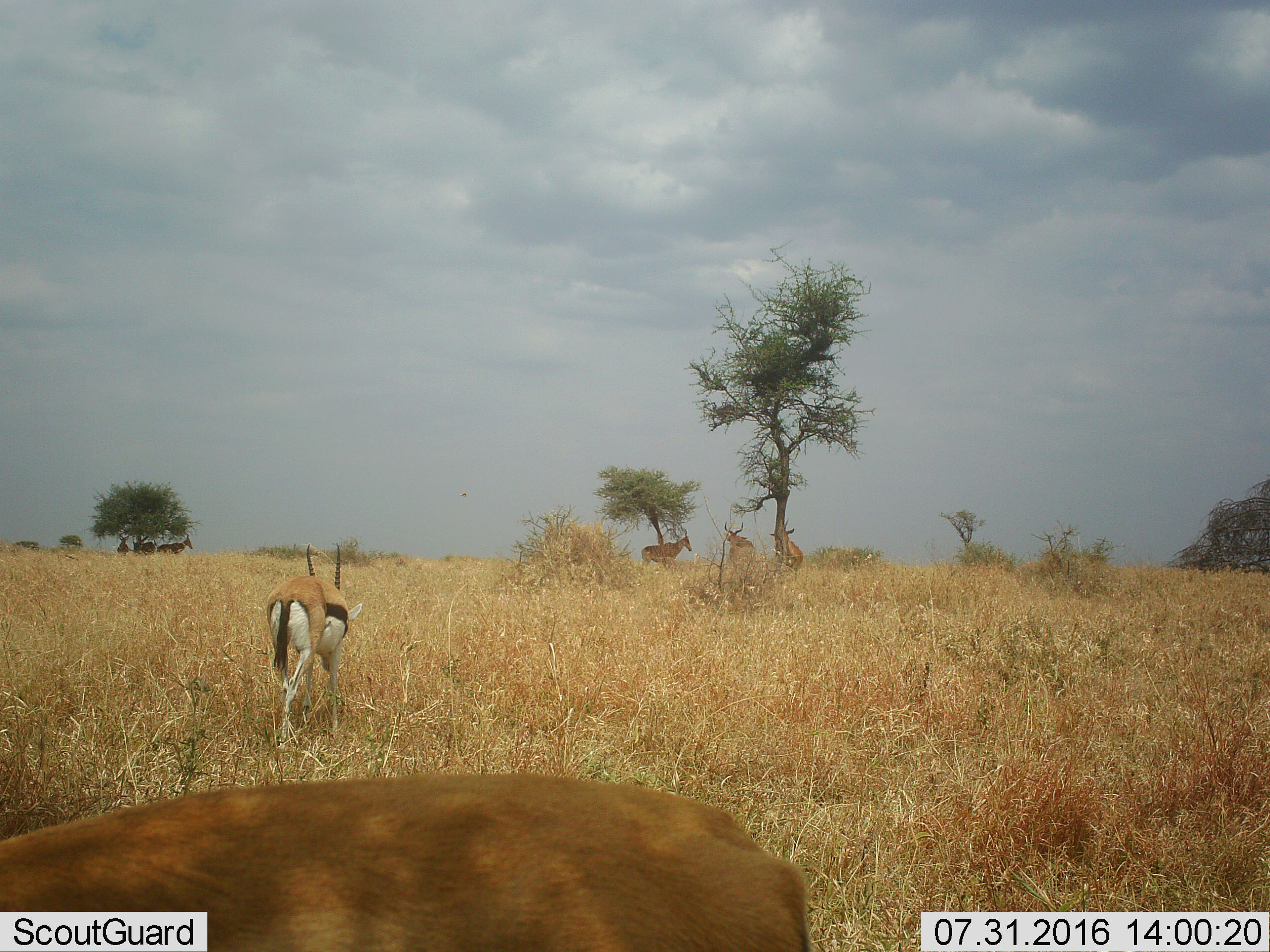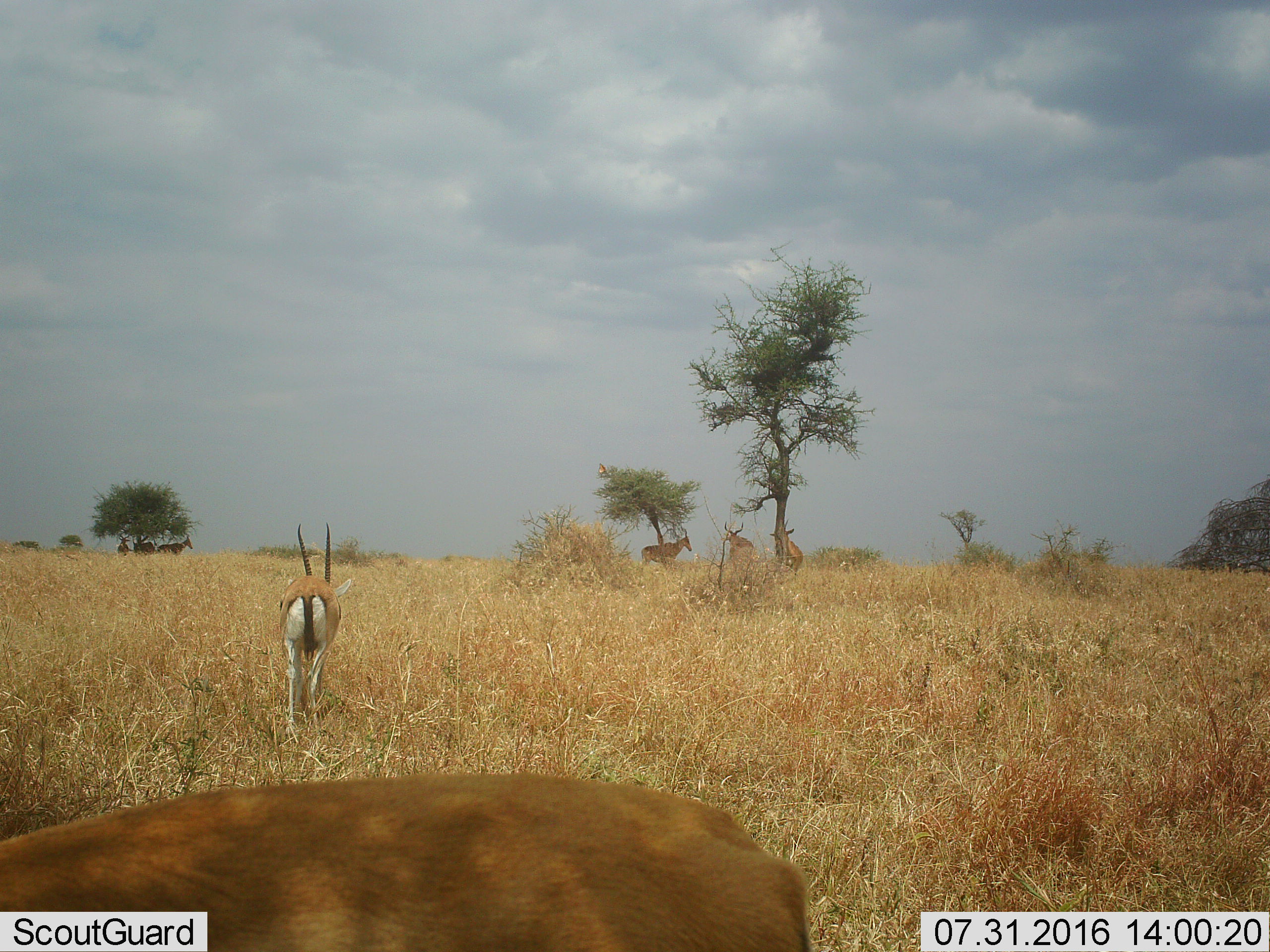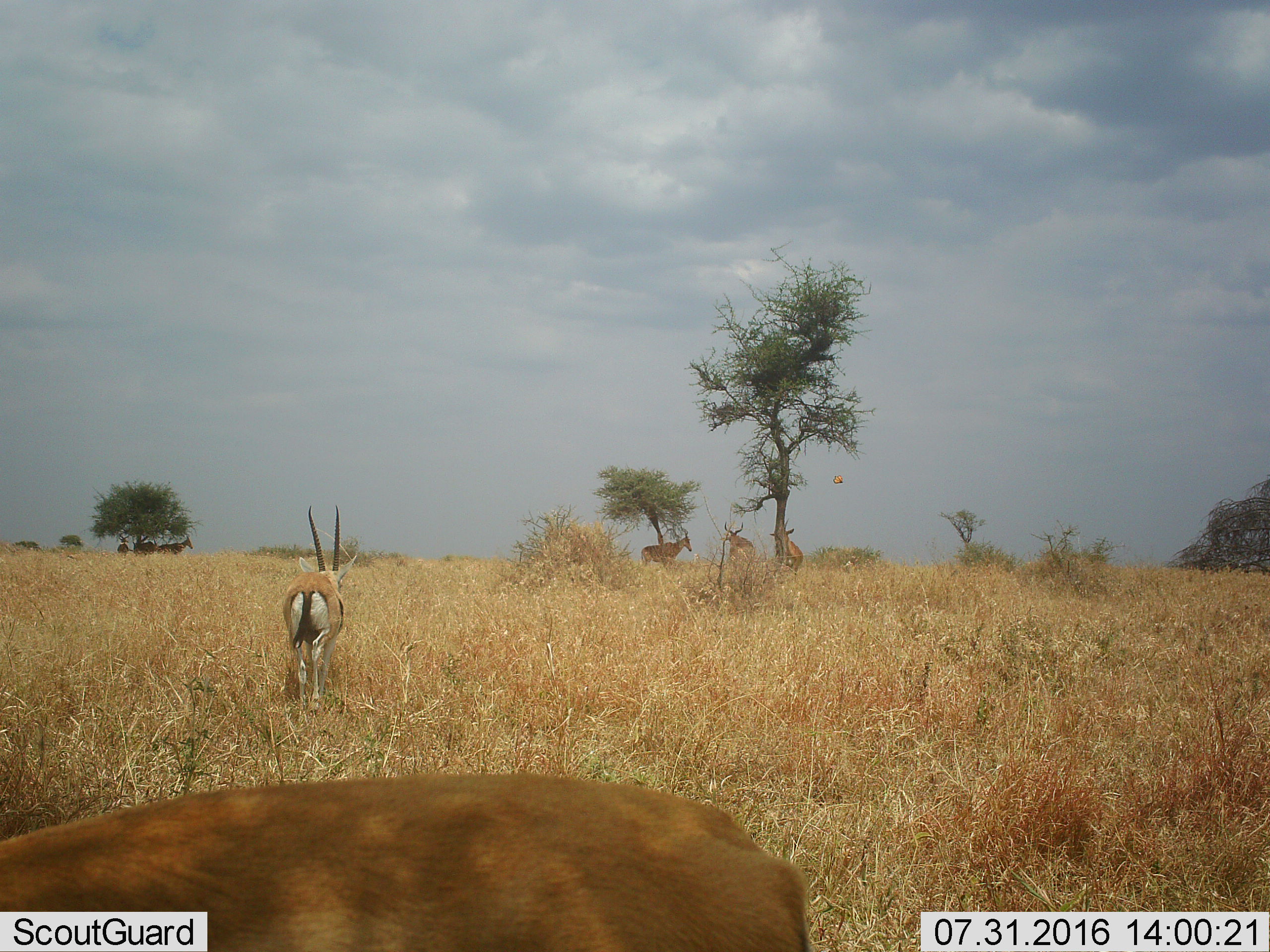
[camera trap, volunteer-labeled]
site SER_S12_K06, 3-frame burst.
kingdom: Animalia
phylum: Chordata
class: Mammalia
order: Artiodactyla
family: Bovidae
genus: Eudorcas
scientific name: Eudorcas thomsonii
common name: thomson's gazelle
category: gazellethomsons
Gazellethomsons (thomson's gazelle) (Eudorcas thomsonii), count 2. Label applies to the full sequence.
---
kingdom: Animalia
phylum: Chordata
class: Mammalia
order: Artiodactyla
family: Bovidae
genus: Alcelaphus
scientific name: Alcelaphus buselaphus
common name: hartebeest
Hartebeest (Alcelaphus buselaphus), count 6. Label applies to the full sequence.